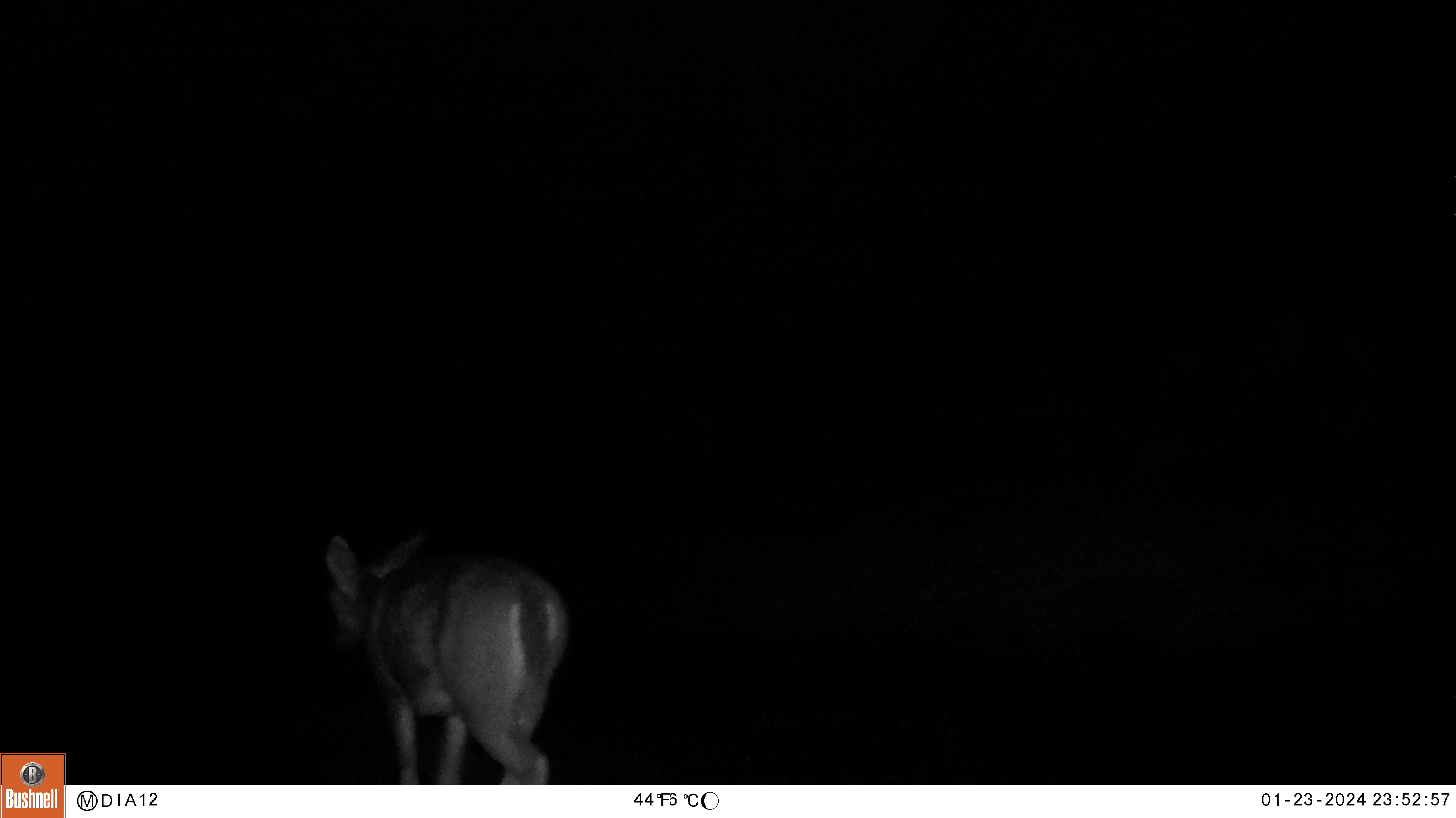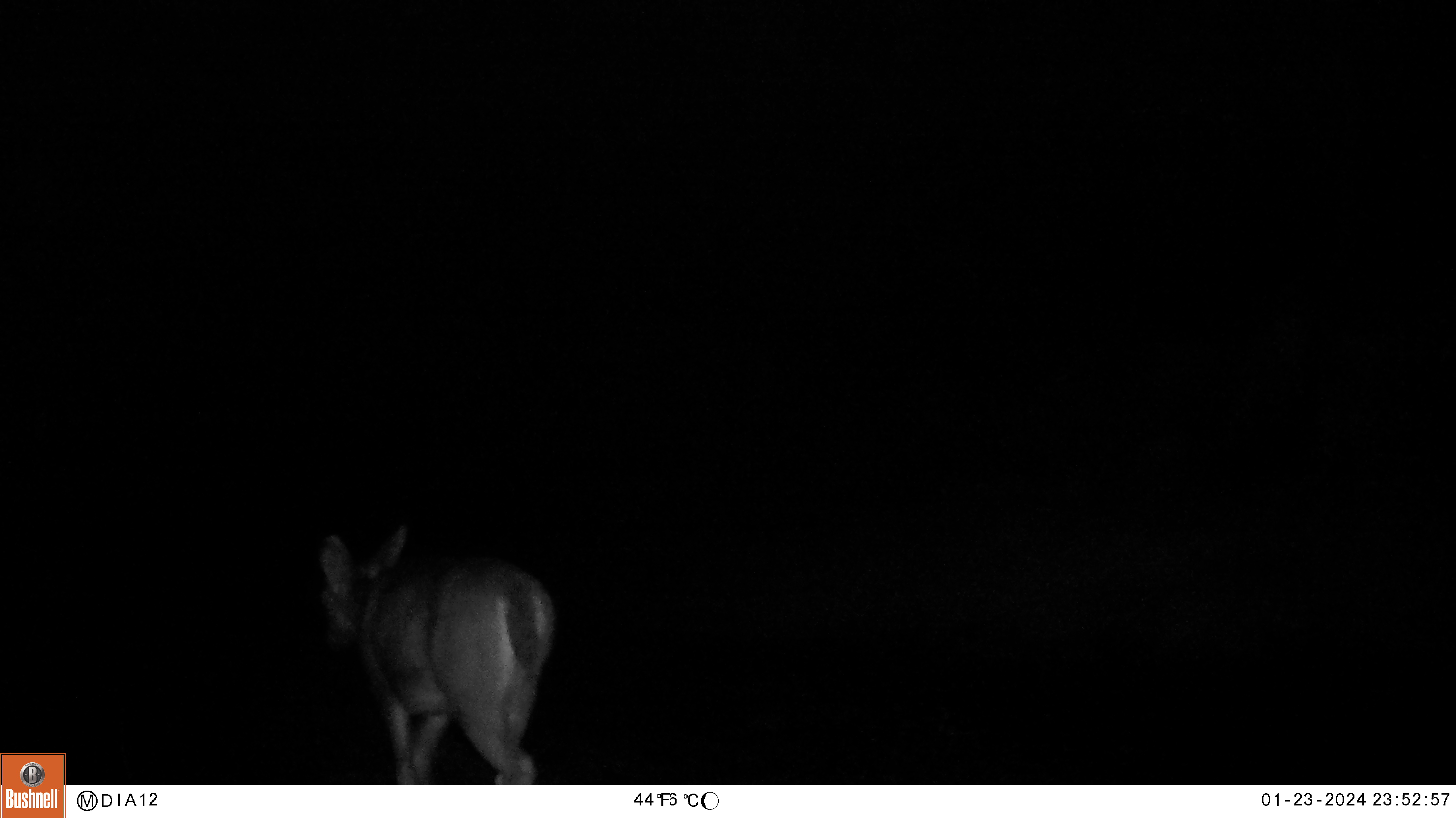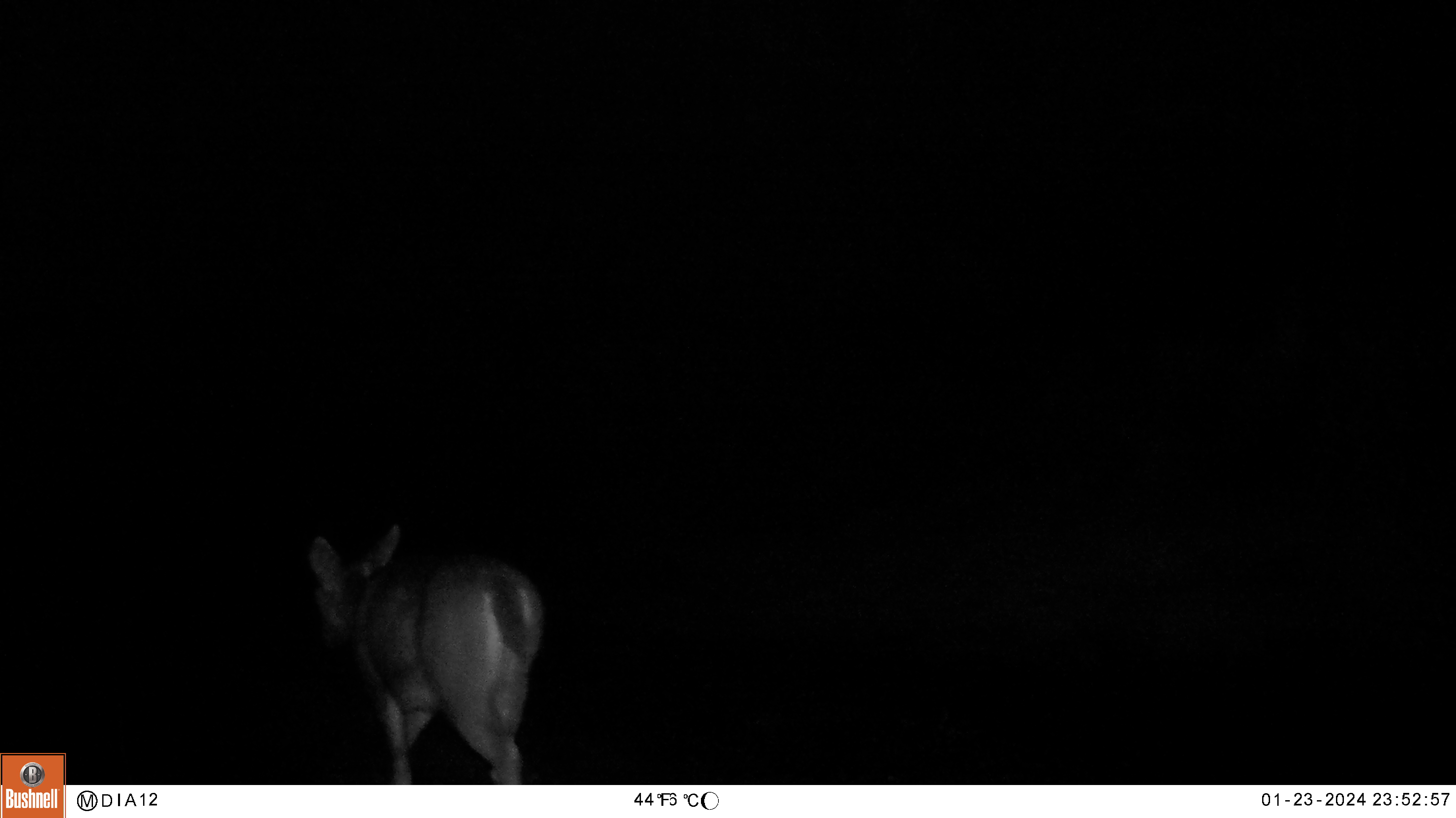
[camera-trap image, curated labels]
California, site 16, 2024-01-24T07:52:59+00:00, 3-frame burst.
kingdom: Animalia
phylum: Chordata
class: Mammalia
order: Artiodactyla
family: Cervidae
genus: Odocoileus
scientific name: Odocoileus hemionus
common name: mule deer